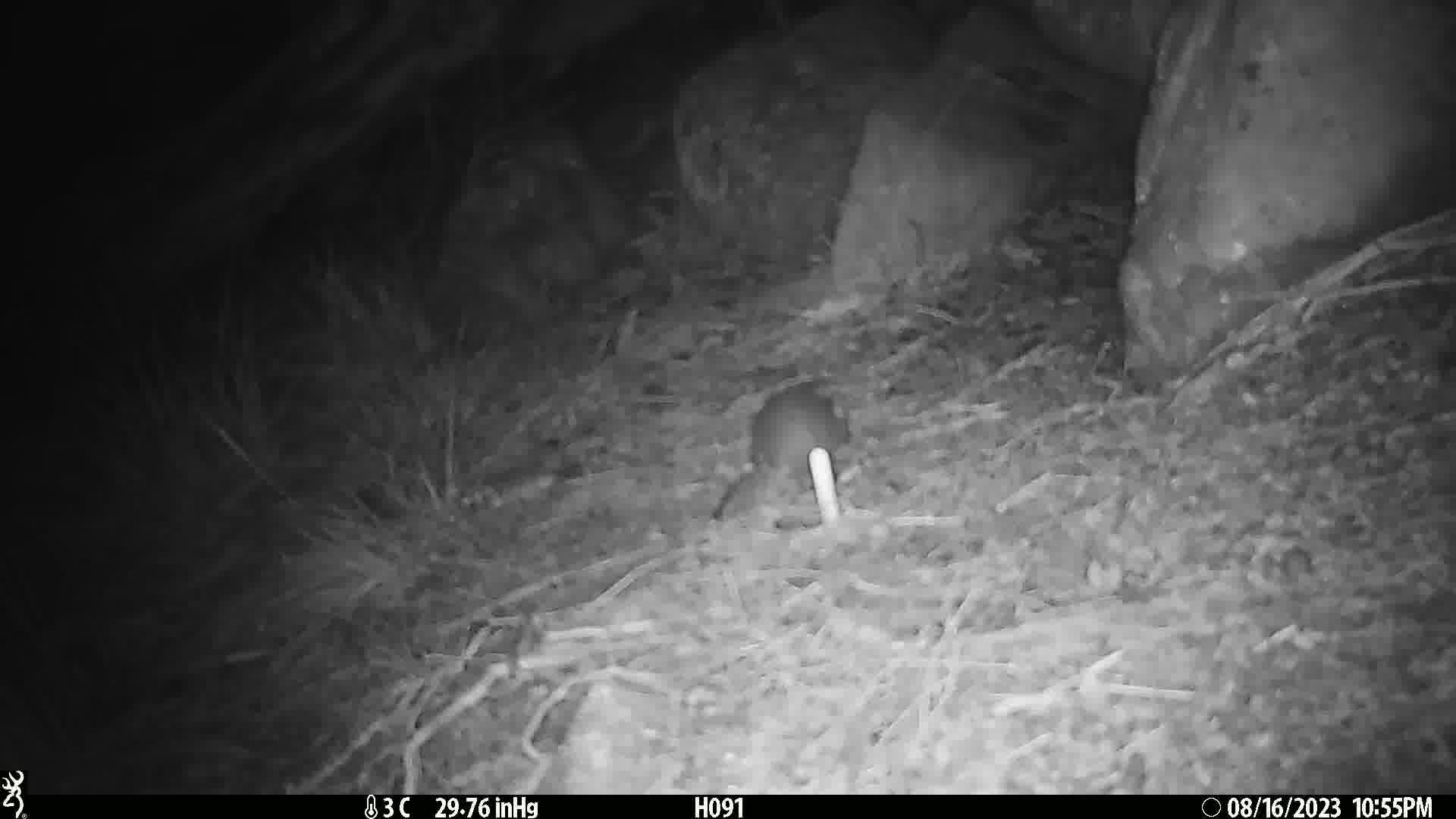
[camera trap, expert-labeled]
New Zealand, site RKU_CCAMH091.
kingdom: Animalia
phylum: Chordata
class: Mammalia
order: Rodentia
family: Muridae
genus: Rattus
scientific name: Rattus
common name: rat